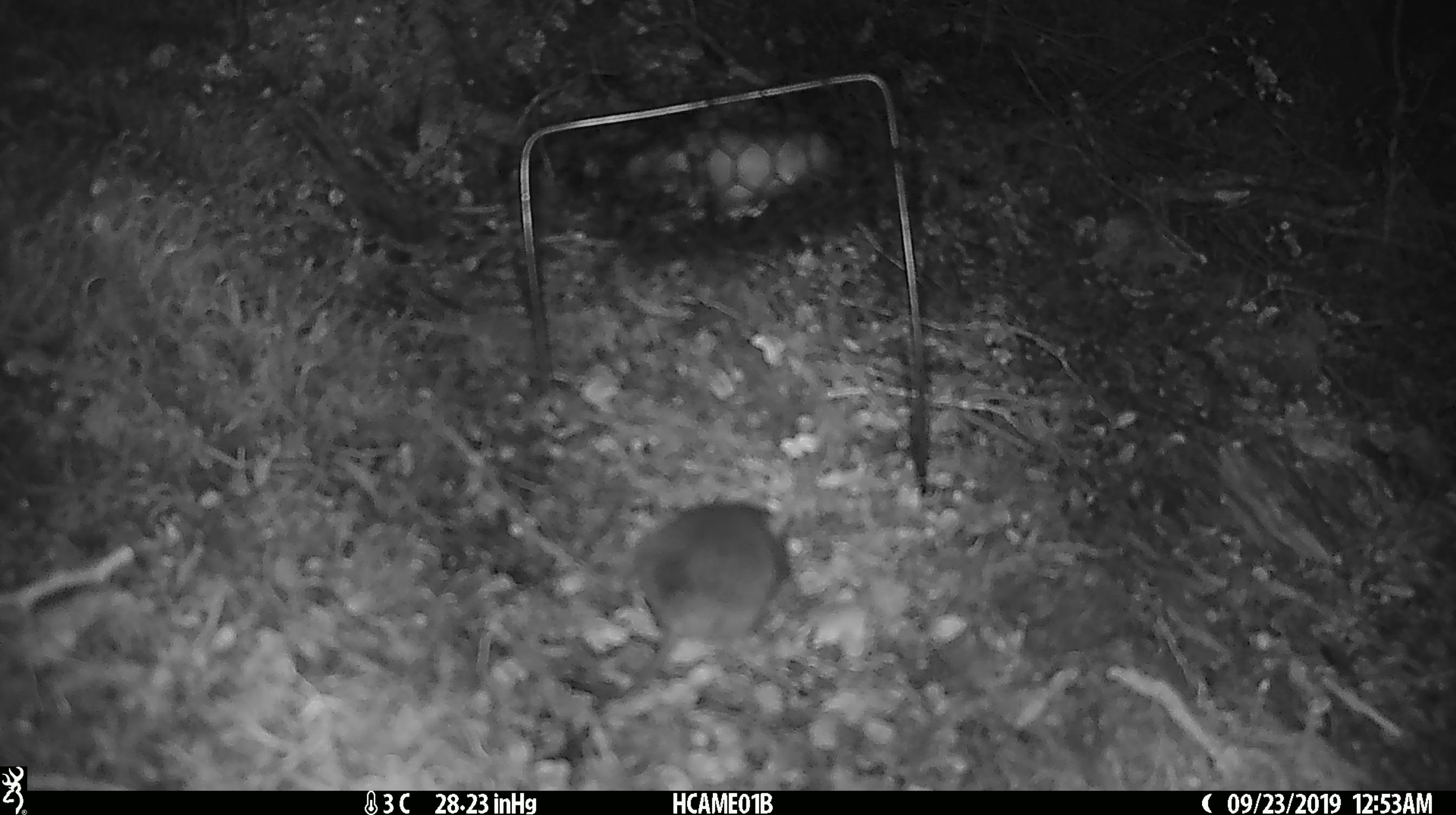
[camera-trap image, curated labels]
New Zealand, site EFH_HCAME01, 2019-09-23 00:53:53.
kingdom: Animalia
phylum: Chordata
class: Mammalia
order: Rodentia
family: Muridae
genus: Mus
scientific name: Mus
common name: mouse